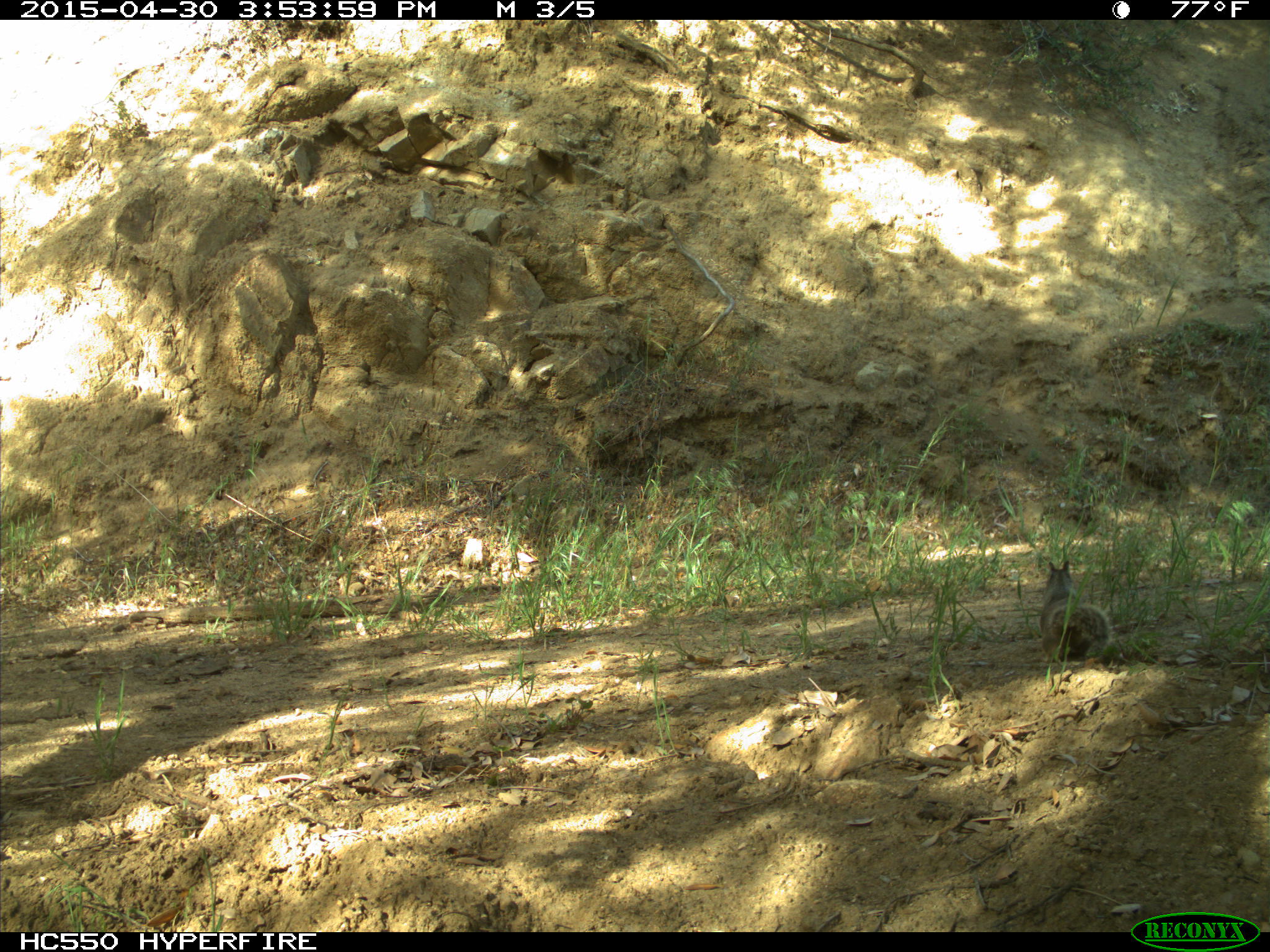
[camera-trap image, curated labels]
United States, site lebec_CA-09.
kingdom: Animalia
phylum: Chordata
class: Mammalia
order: Rodentia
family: Sciuridae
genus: Otospermophilus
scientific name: Otospermophilus beecheyi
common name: california ground squirrel